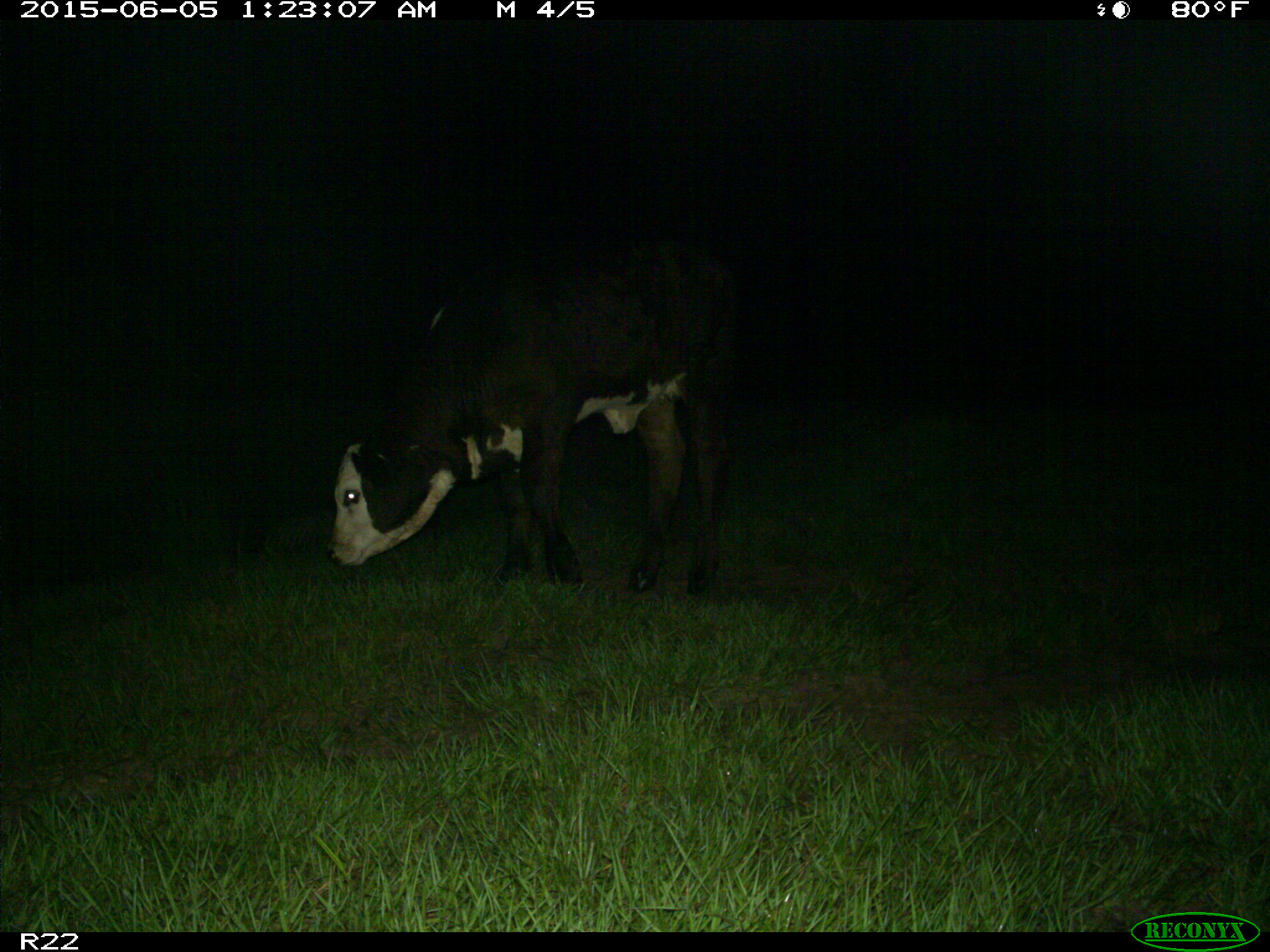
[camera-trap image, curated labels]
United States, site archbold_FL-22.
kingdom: Animalia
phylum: Chordata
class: Mammalia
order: Artiodactyla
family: Bovidae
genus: Bos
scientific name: Bos taurus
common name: domestic cow